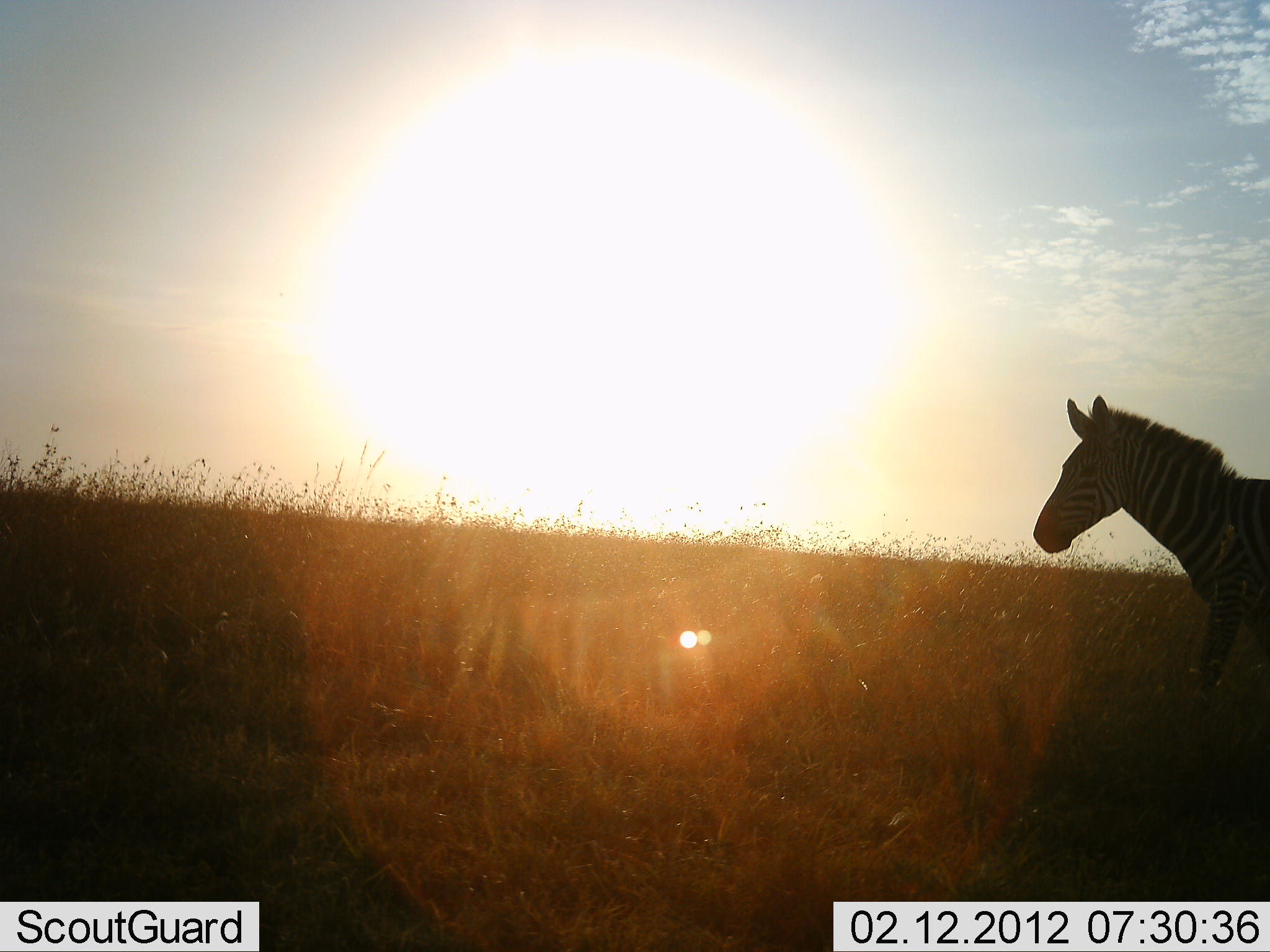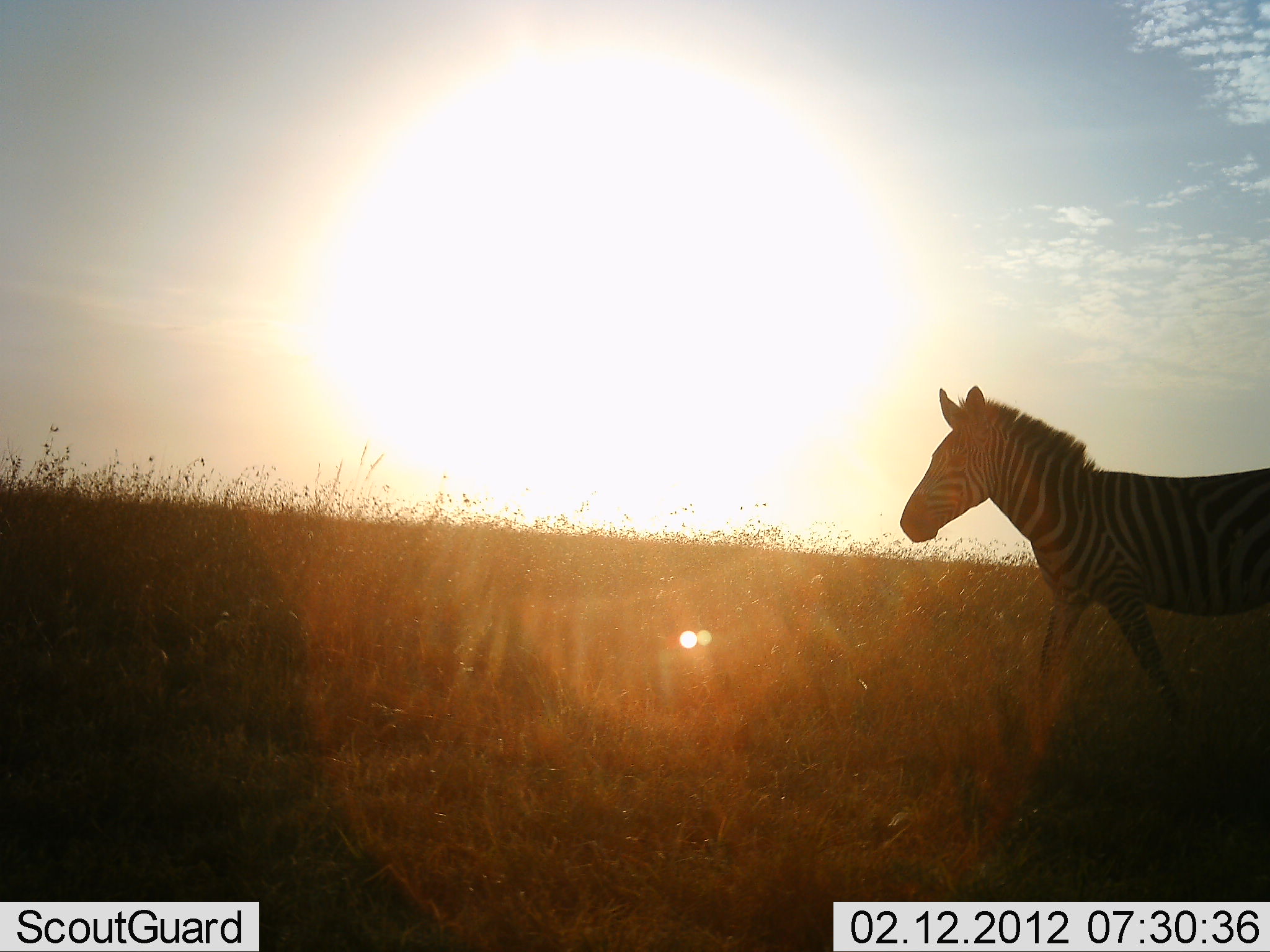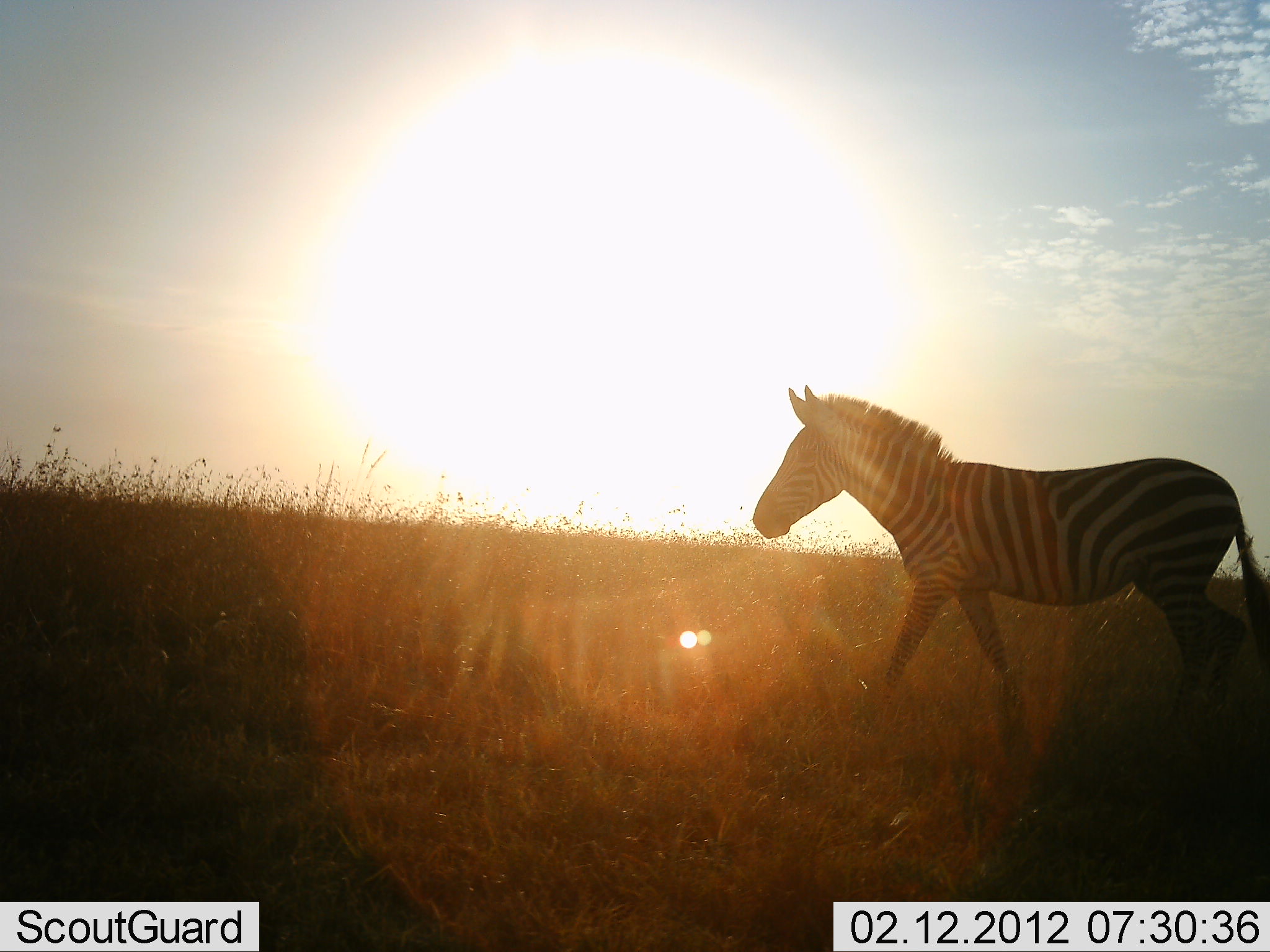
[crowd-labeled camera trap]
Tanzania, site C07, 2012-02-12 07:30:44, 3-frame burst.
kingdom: Animalia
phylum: Chordata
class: Mammalia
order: Perissodactyla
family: Equidae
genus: Equus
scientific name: Equus quagga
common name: plains zebra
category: zebra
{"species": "zebra (plains zebra) (Equus quagga)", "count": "1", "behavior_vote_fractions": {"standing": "5%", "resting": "0%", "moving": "95%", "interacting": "0%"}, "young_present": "0%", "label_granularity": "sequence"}